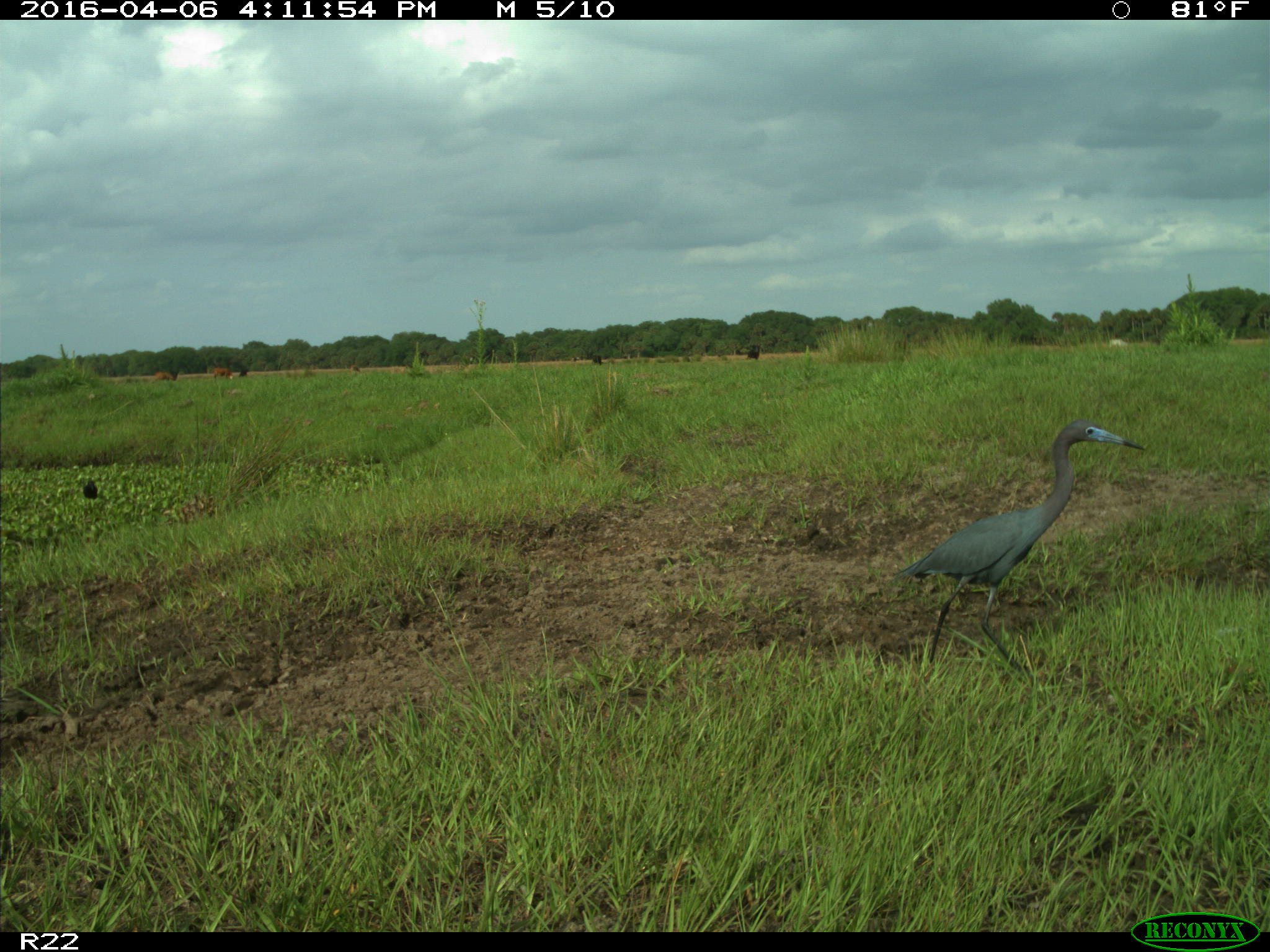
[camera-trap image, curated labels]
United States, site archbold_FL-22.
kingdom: Animalia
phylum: Chordata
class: Mammalia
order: Artiodactyla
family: Bovidae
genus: Bos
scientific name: Bos taurus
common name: domestic cow